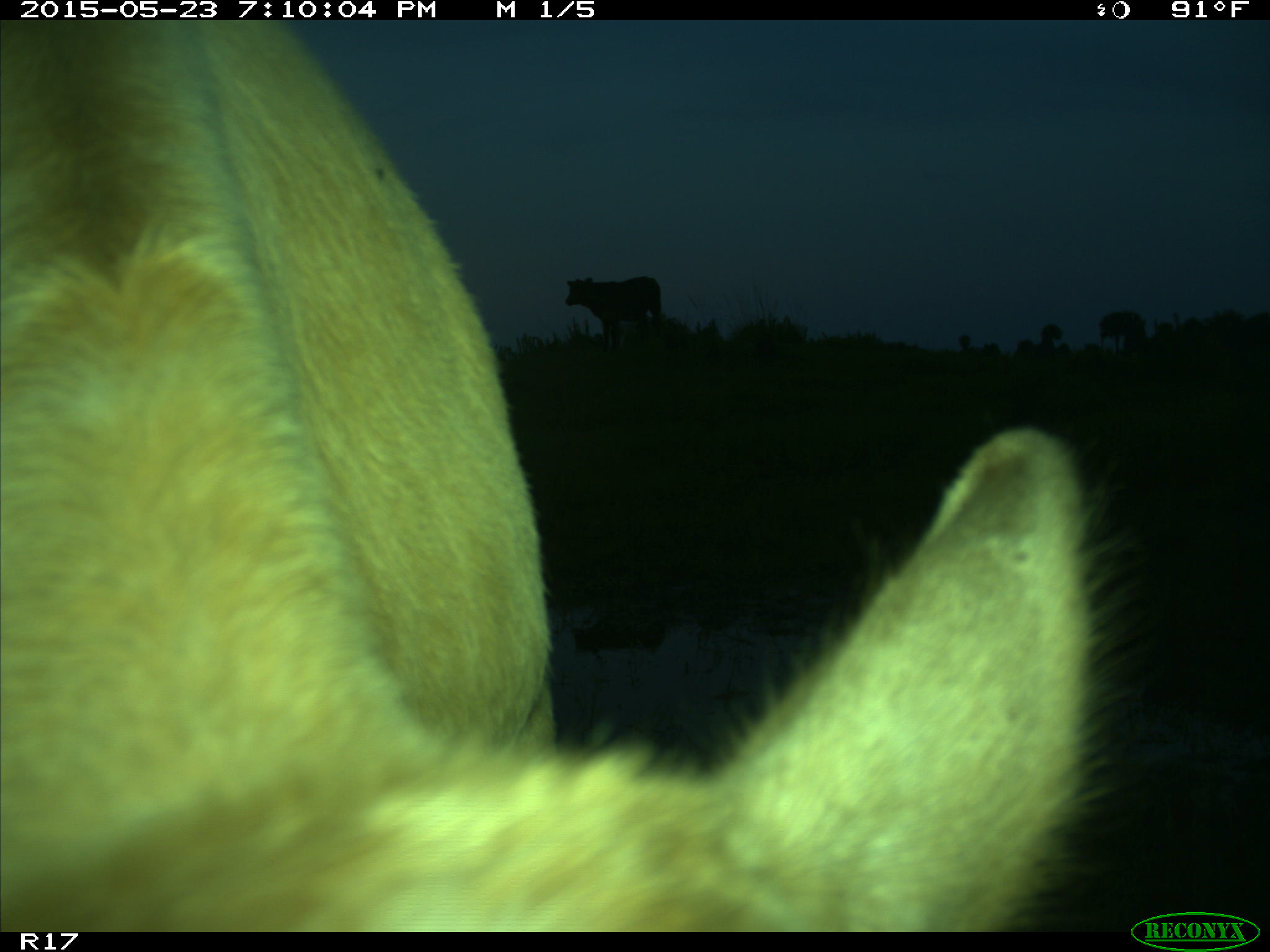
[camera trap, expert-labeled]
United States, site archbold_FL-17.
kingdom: Animalia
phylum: Chordata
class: Mammalia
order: Artiodactyla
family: Bovidae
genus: Bos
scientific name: Bos taurus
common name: domestic cow